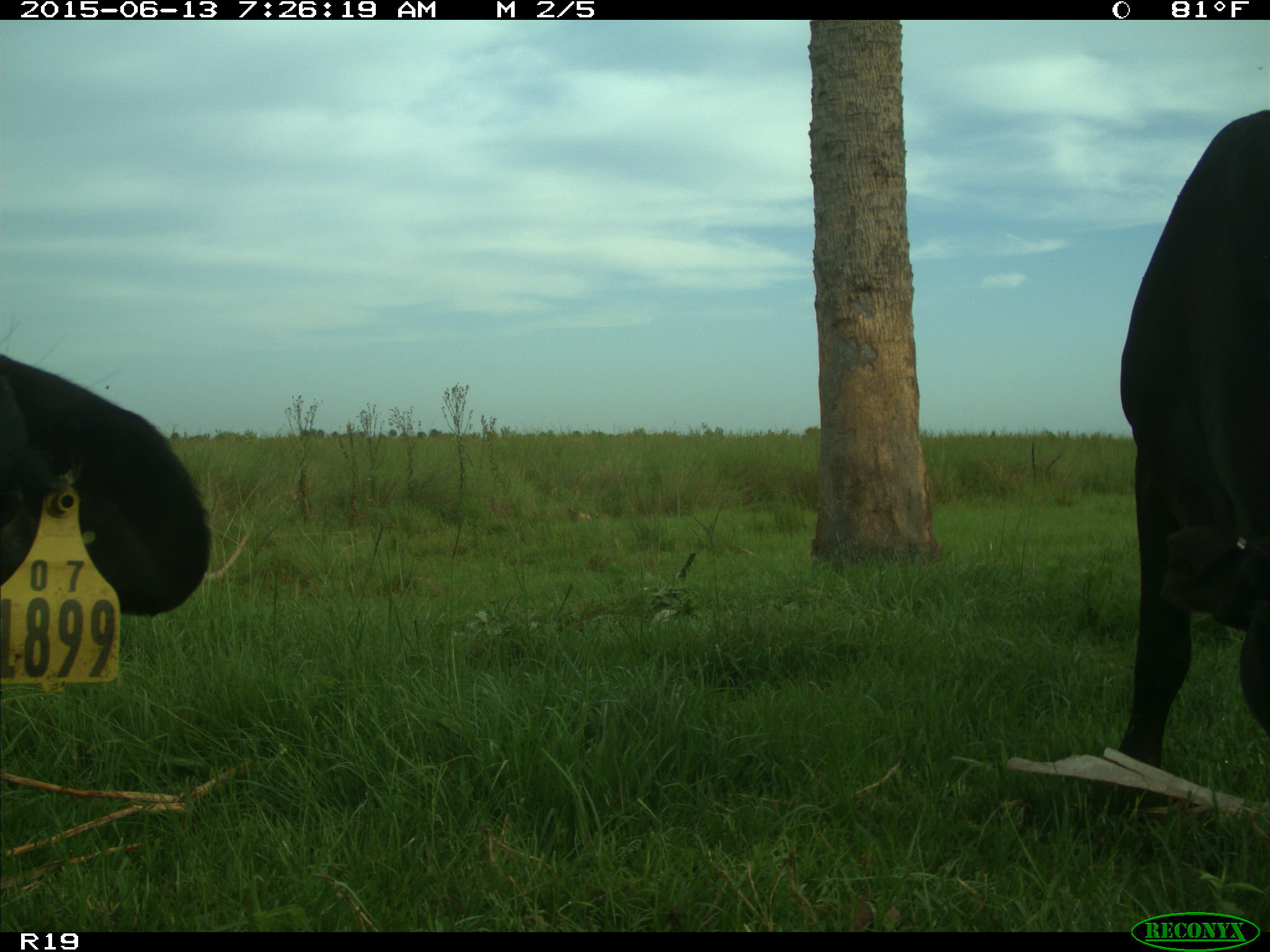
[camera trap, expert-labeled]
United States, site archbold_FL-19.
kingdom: Animalia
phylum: Chordata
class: Mammalia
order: Artiodactyla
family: Bovidae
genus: Bos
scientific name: Bos taurus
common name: domestic cow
Bos taurus (domestic cow).